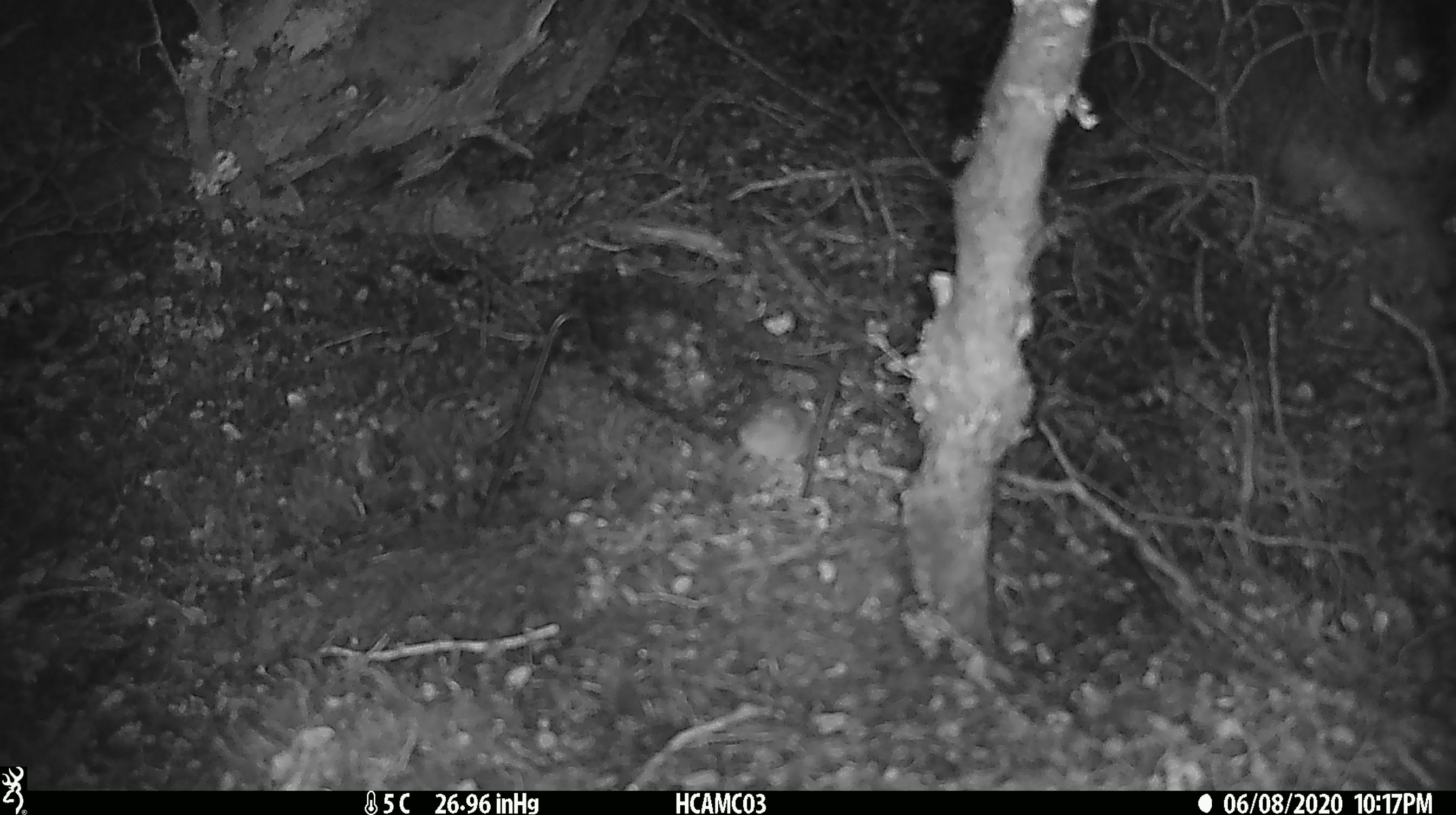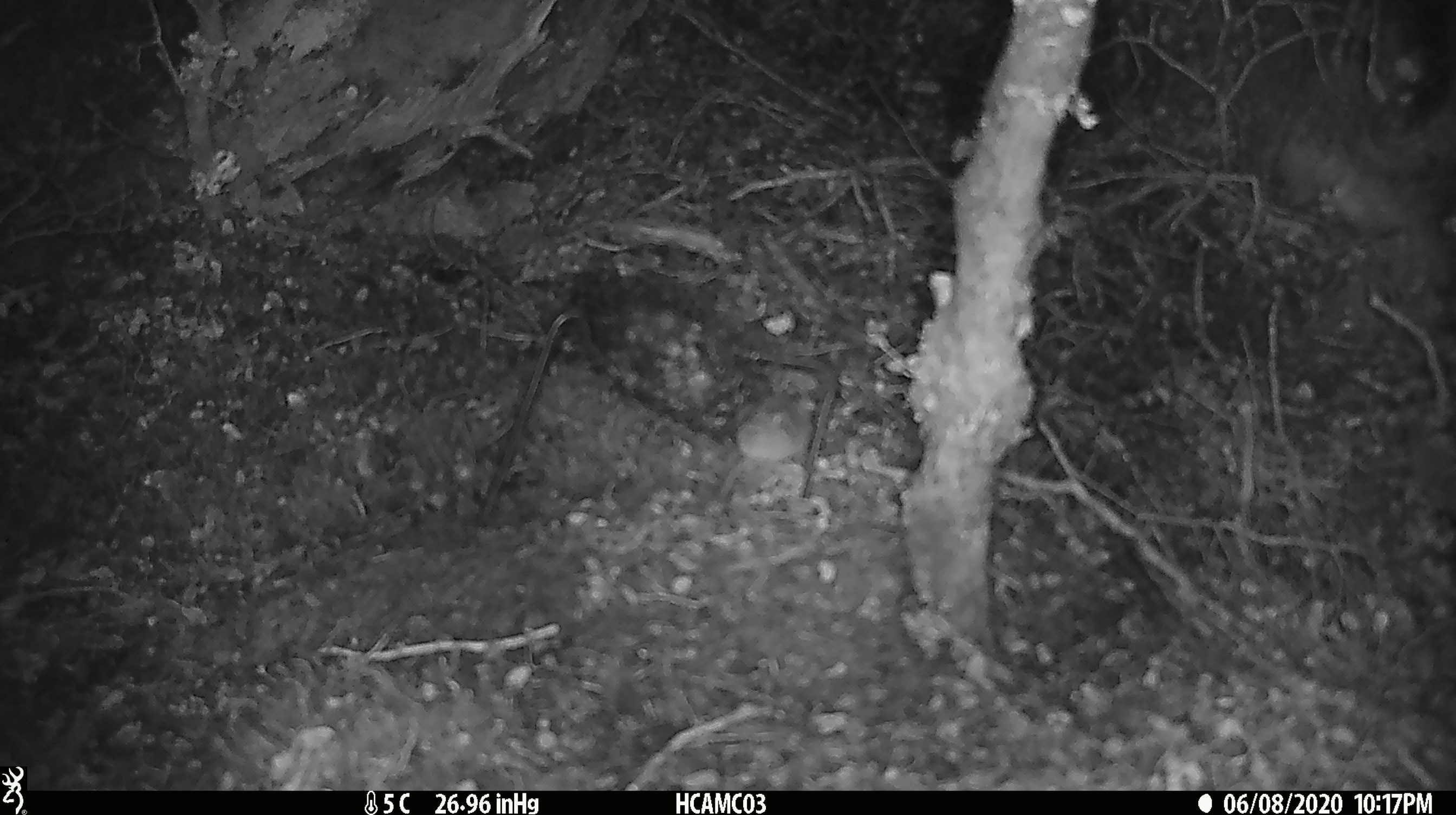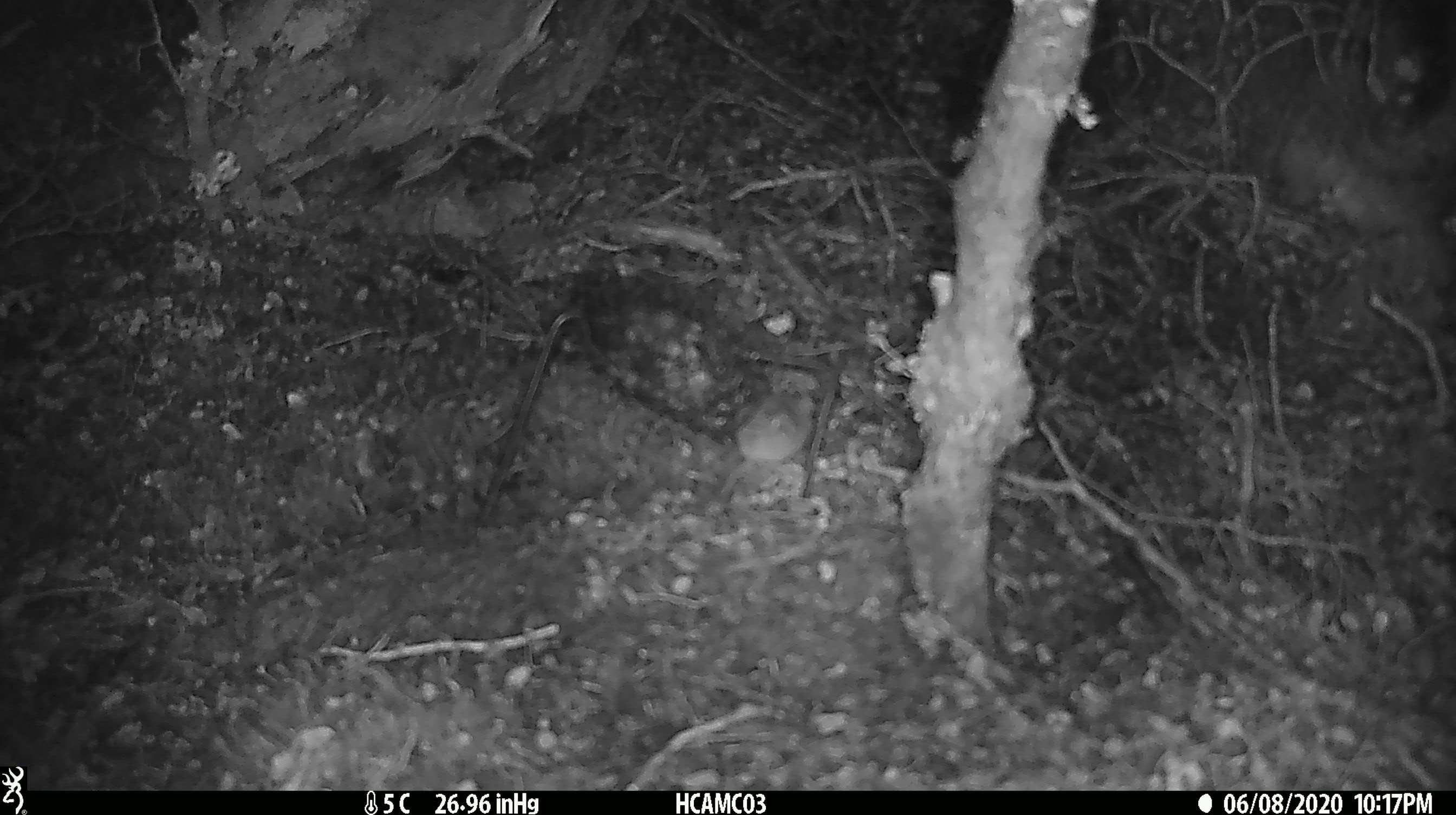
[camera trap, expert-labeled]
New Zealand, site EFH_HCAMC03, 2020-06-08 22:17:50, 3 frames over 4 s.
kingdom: Animalia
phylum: Chordata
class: Mammalia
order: Rodentia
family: Muridae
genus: Mus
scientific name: Mus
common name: mouse